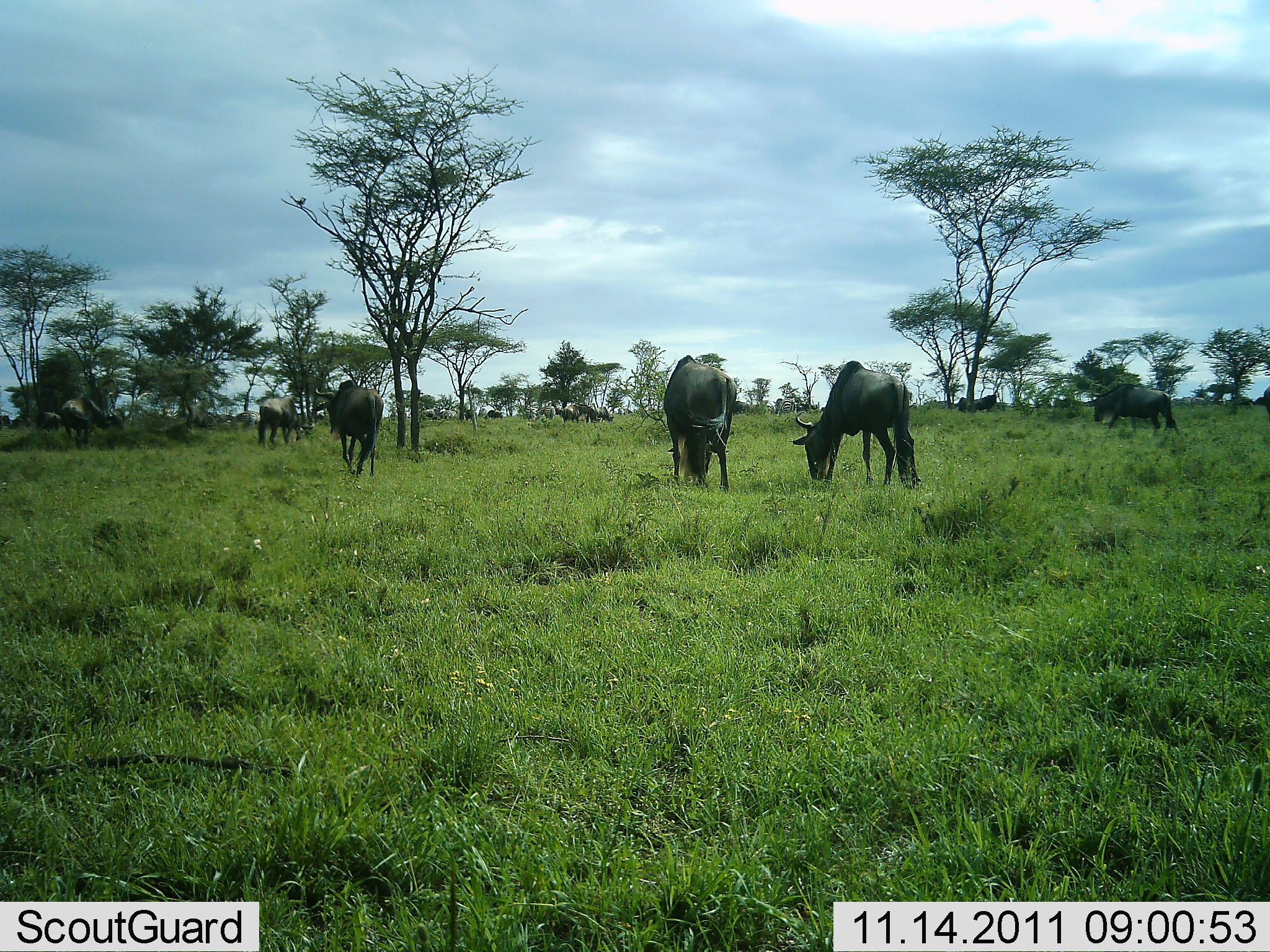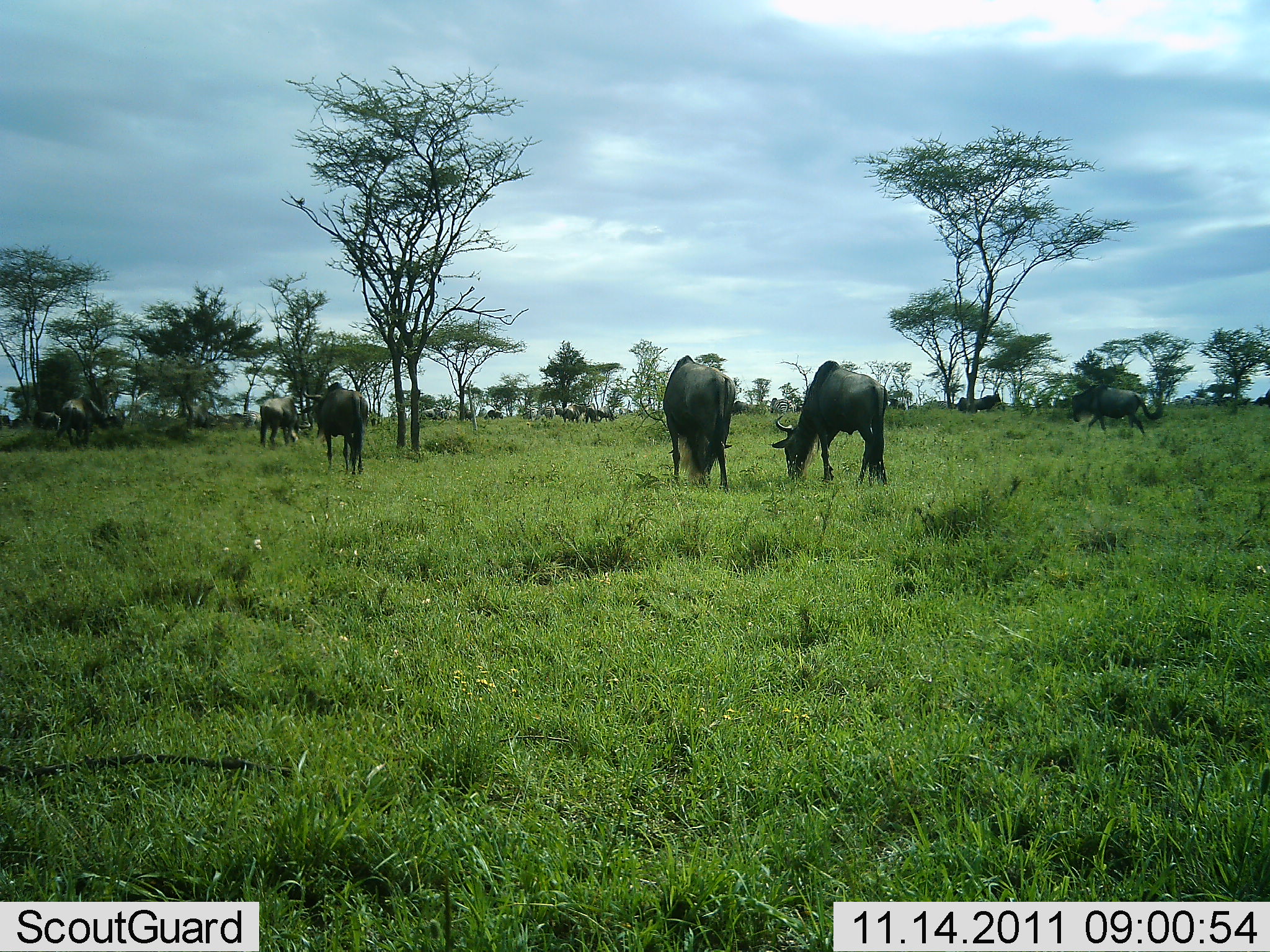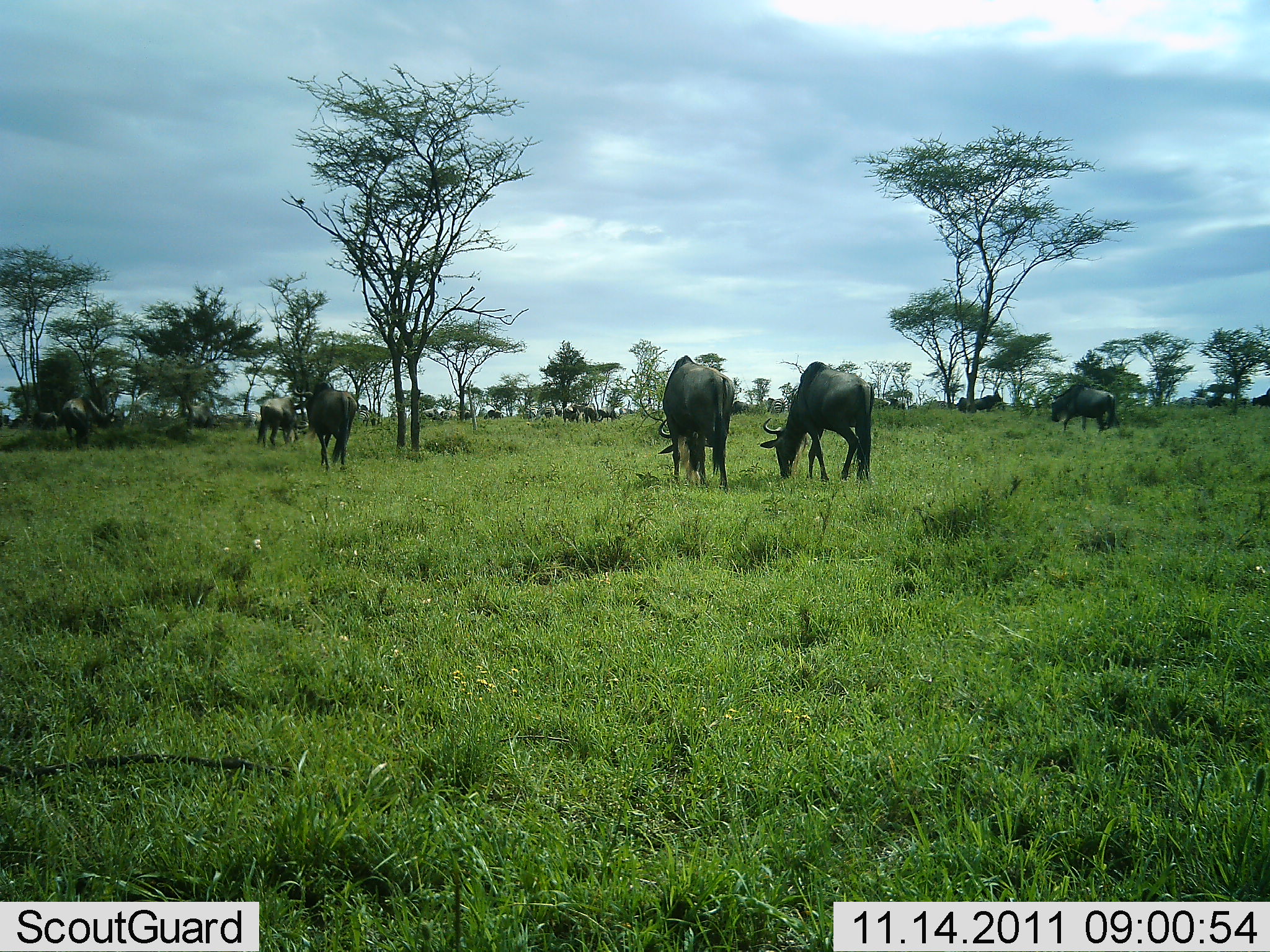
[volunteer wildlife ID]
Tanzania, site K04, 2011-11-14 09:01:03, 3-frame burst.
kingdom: Animalia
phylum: Chordata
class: Mammalia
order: Artiodactyla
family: Bovidae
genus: Connochaetes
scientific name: Connochaetes taurinus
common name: blue wildebeest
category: wildebeest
Wildebeest (blue wildebeest) (Connochaetes taurinus), count 7. Behavior (volunteer vote fractions): standing 31%, resting 8%, moving 38%, interacting 8%. Young present (vote fraction): 0%. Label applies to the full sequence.